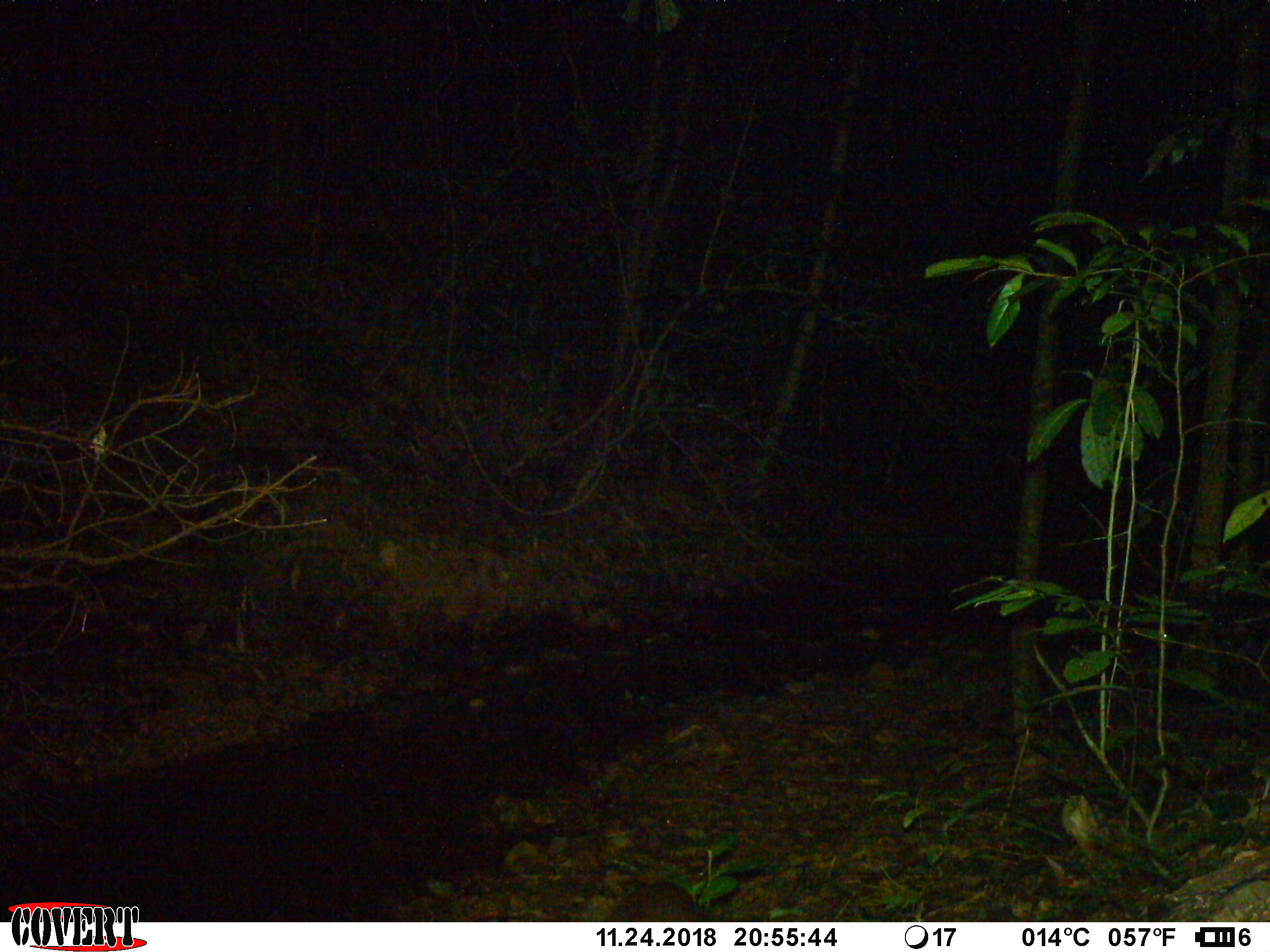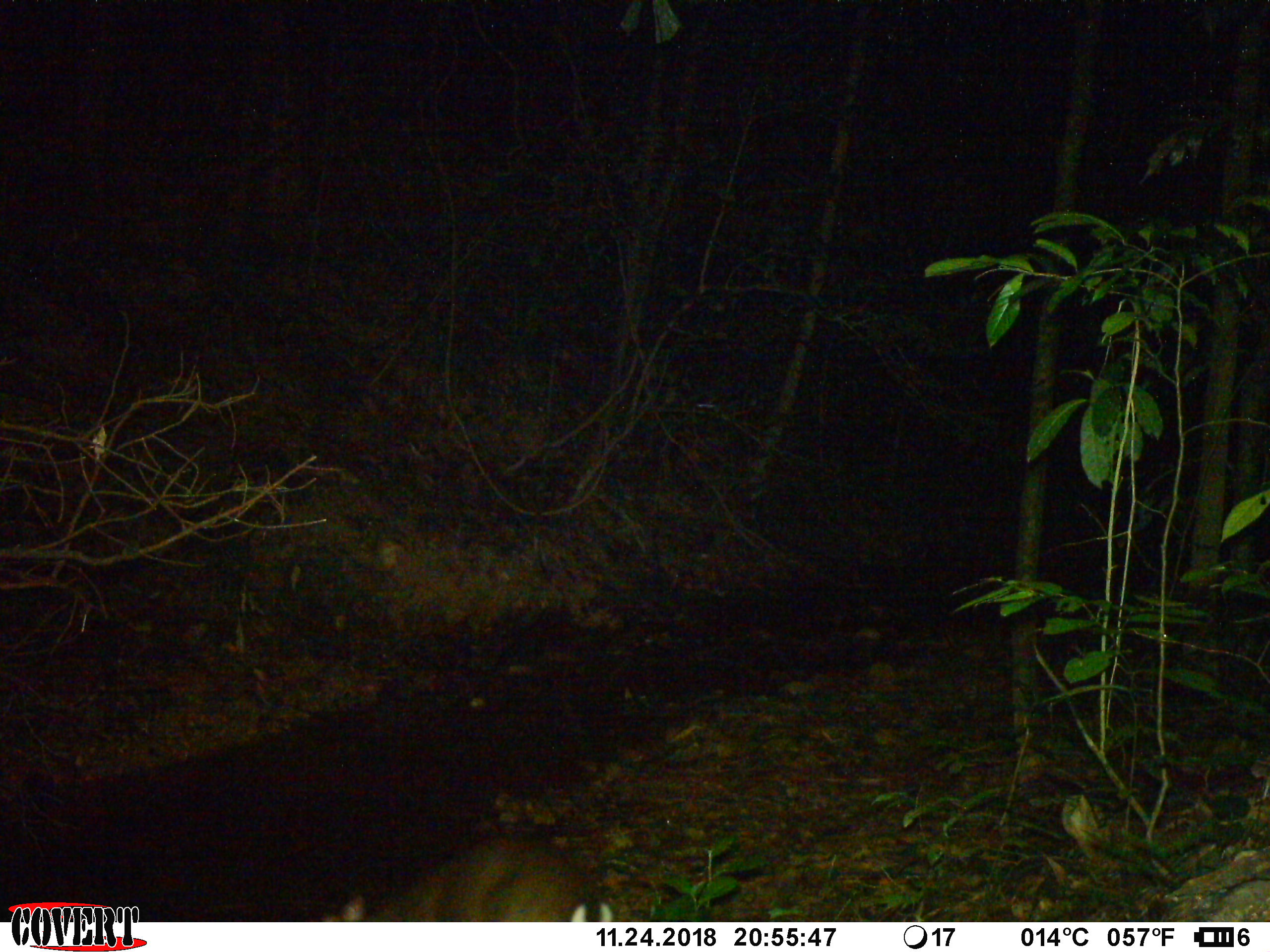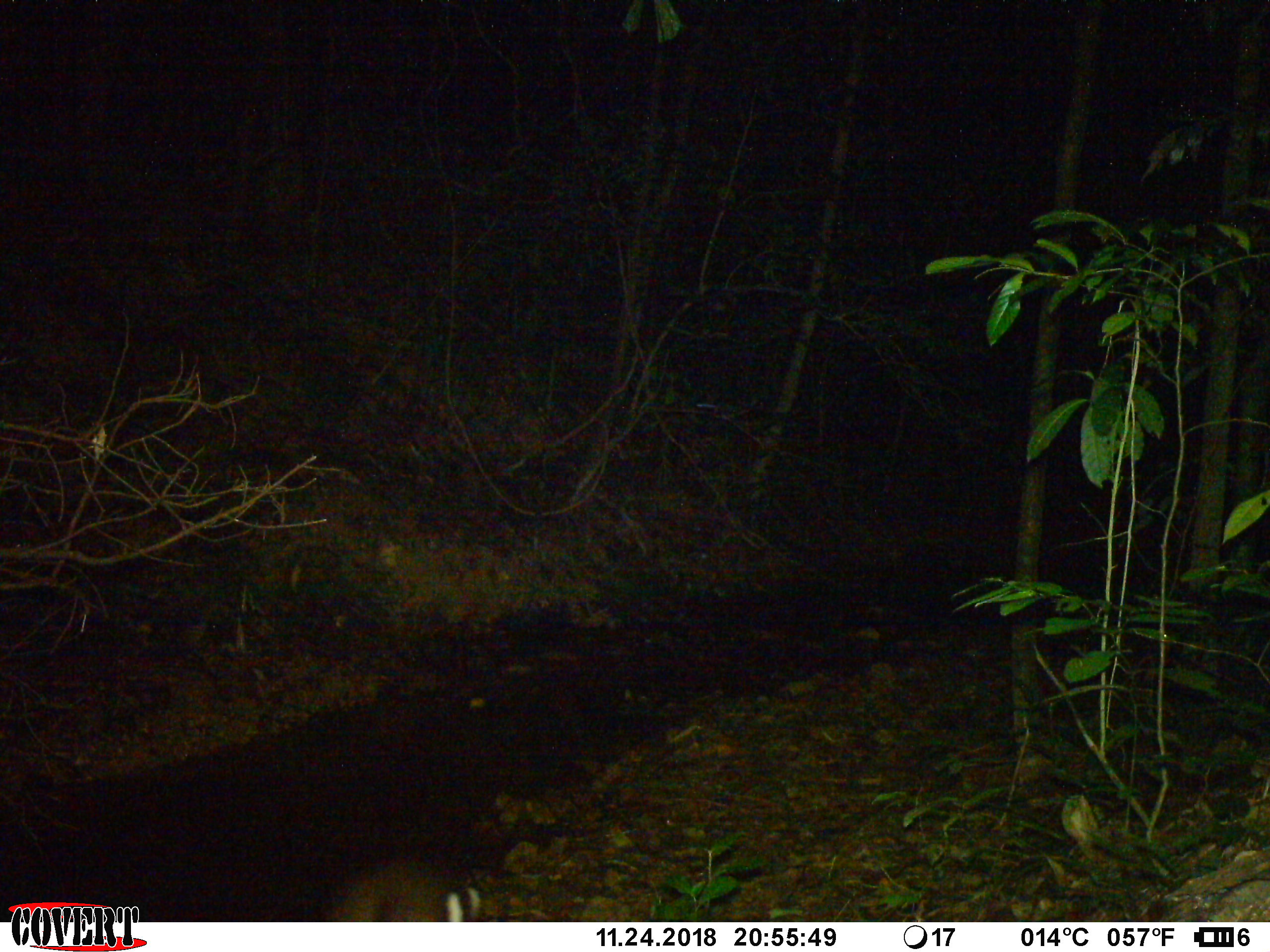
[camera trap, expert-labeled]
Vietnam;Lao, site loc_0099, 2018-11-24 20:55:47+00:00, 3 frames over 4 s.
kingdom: Animalia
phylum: Chordata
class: Mammalia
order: Artiodactyla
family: Cervidae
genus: Muntiacus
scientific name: Muntiacus rooseveltorum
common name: roosevelt's muntjac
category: roosevelts muntjac group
Roosevelts muntjac group (roosevelt's muntjac) (Muntiacus rooseveltorum). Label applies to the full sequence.